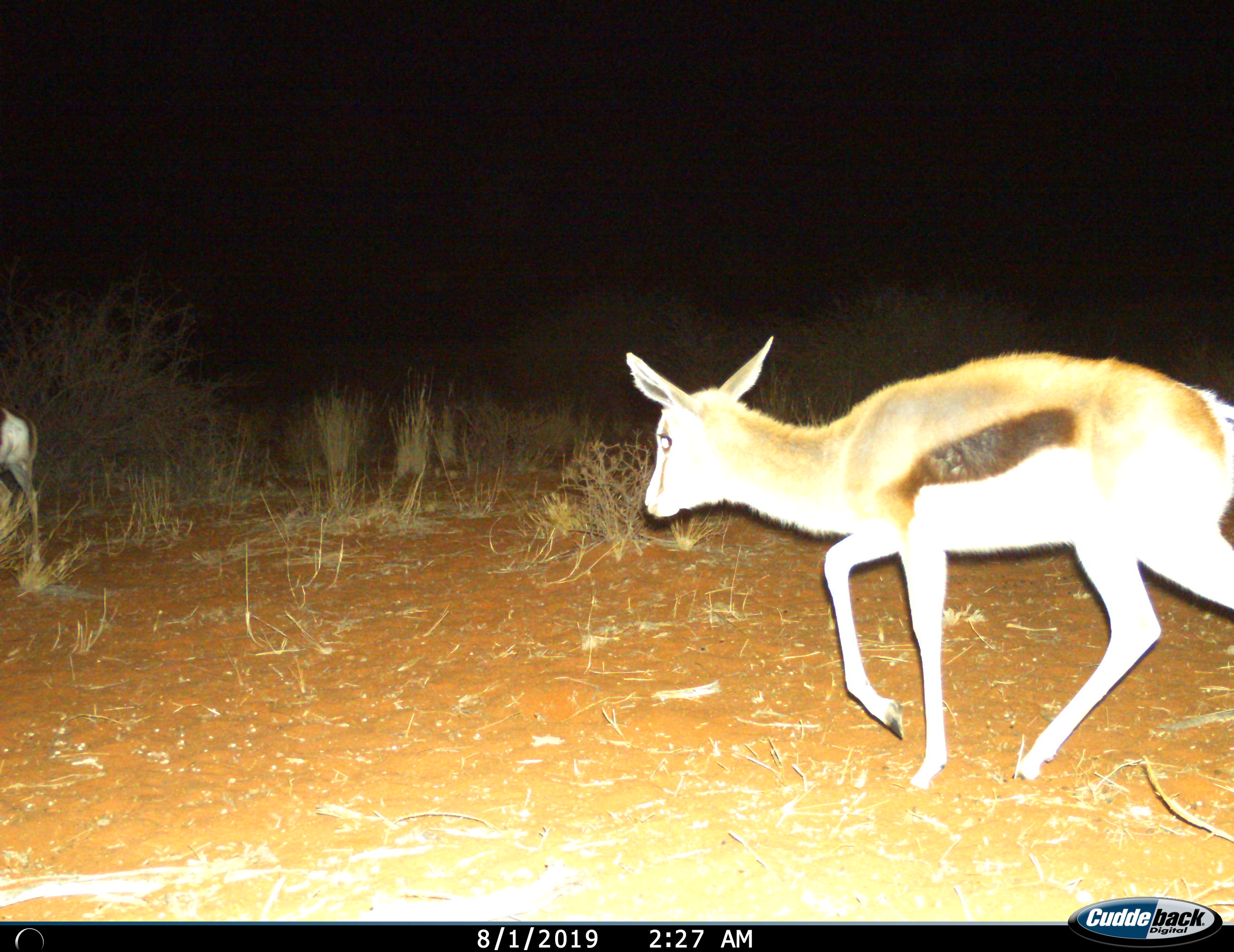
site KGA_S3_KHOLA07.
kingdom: Animalia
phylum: Chordata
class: Mammalia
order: Artiodactyla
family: Bovidae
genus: Antidorcas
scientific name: Antidorcas marsupialis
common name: springbok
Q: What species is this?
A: Springbok (Antidorcas marsupialis).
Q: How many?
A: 2.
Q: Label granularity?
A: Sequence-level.